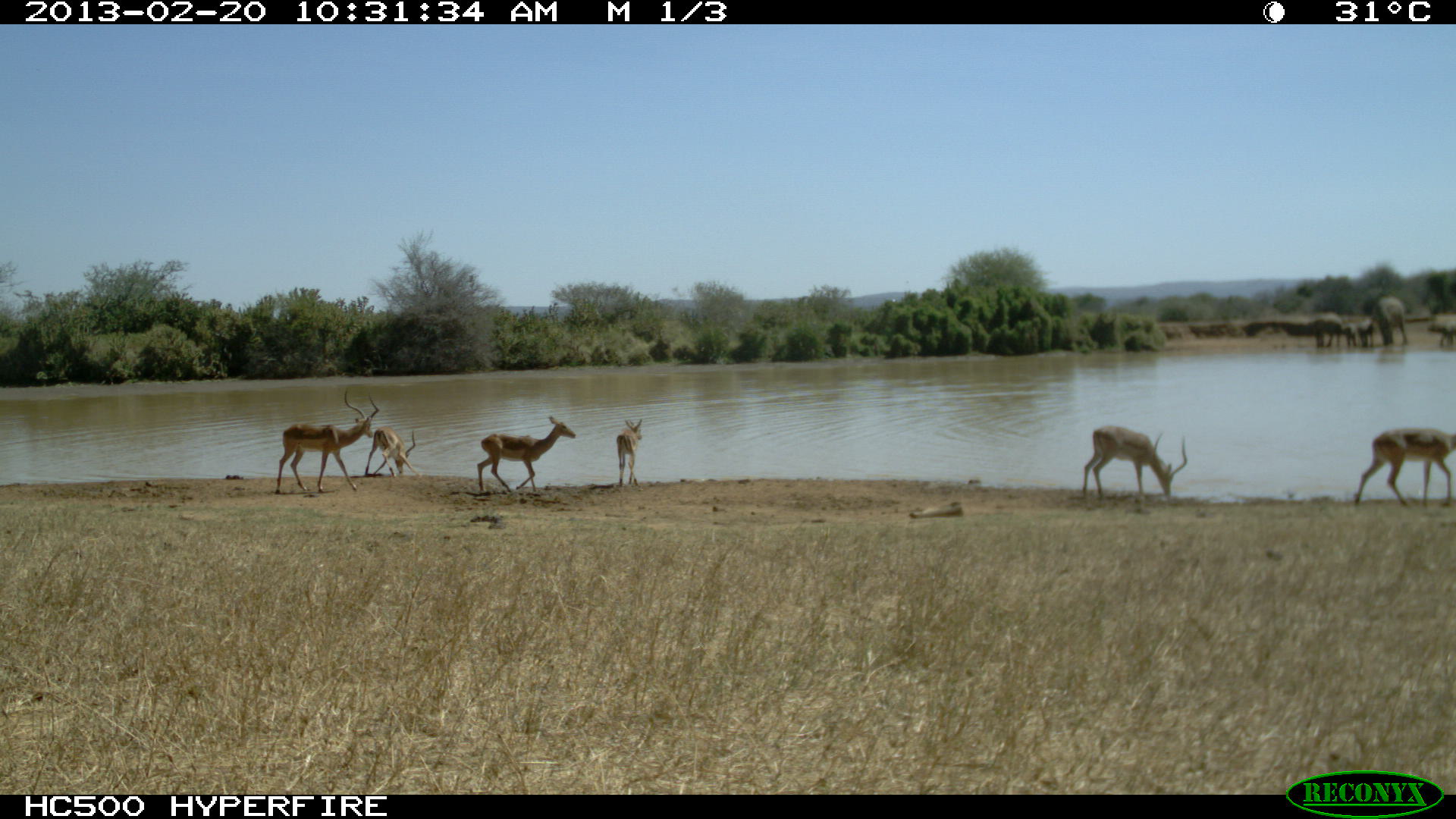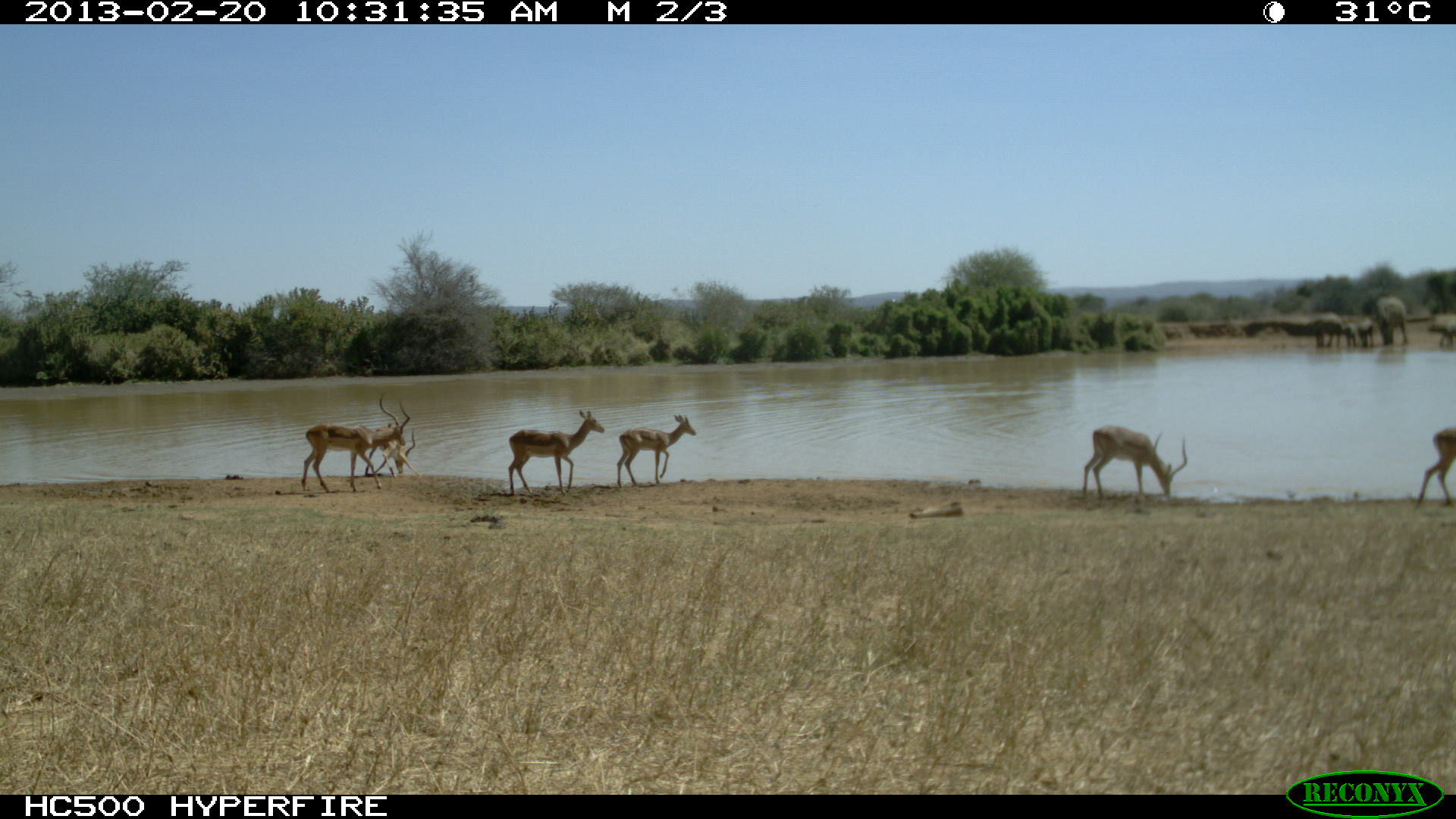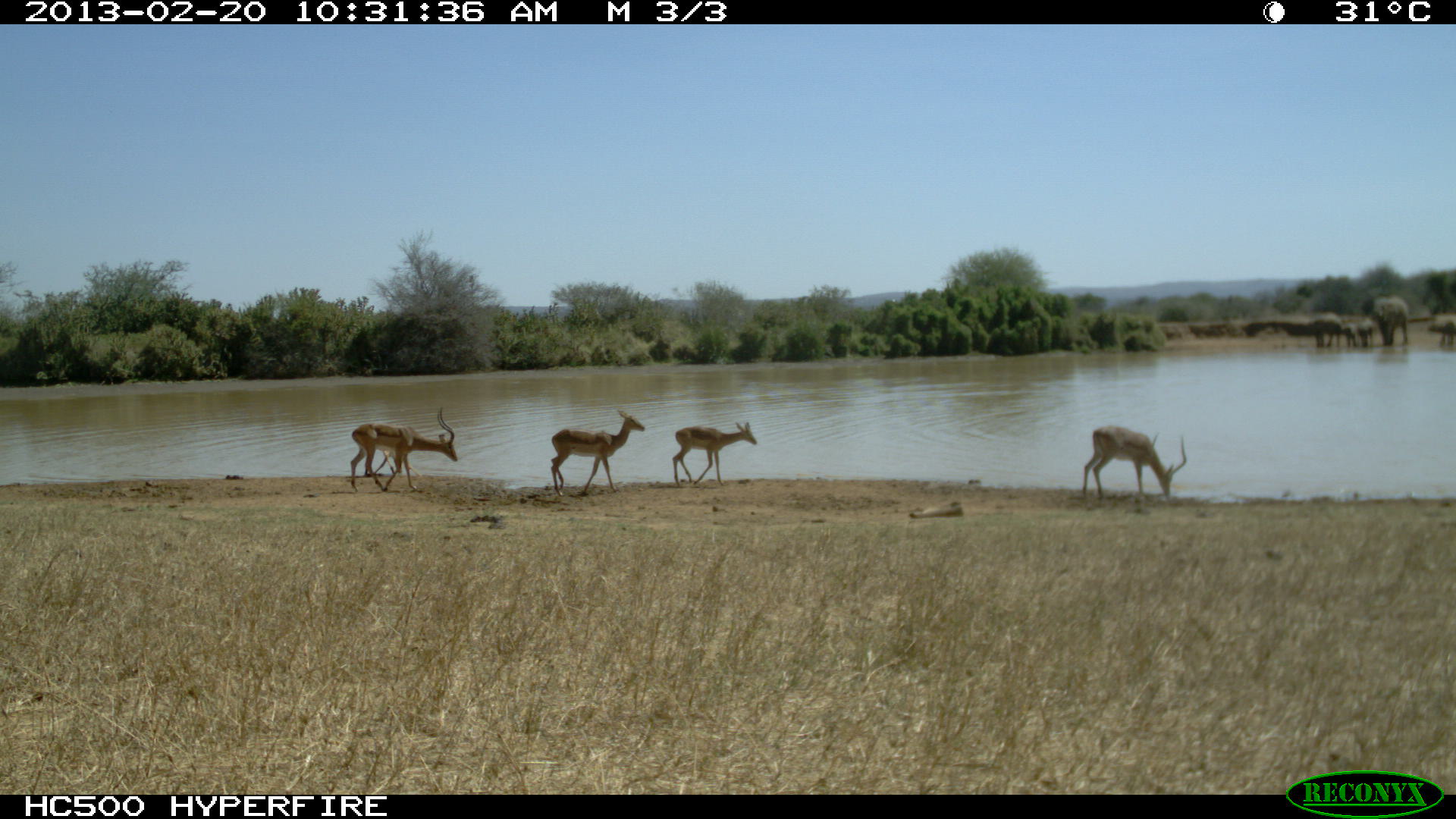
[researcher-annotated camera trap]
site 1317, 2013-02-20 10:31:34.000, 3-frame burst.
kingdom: Animalia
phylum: Chordata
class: Mammalia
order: Artiodactyla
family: Bovidae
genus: Aepyceros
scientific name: Aepyceros melampus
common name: impala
Aepyceros melampus (impala), count 6.